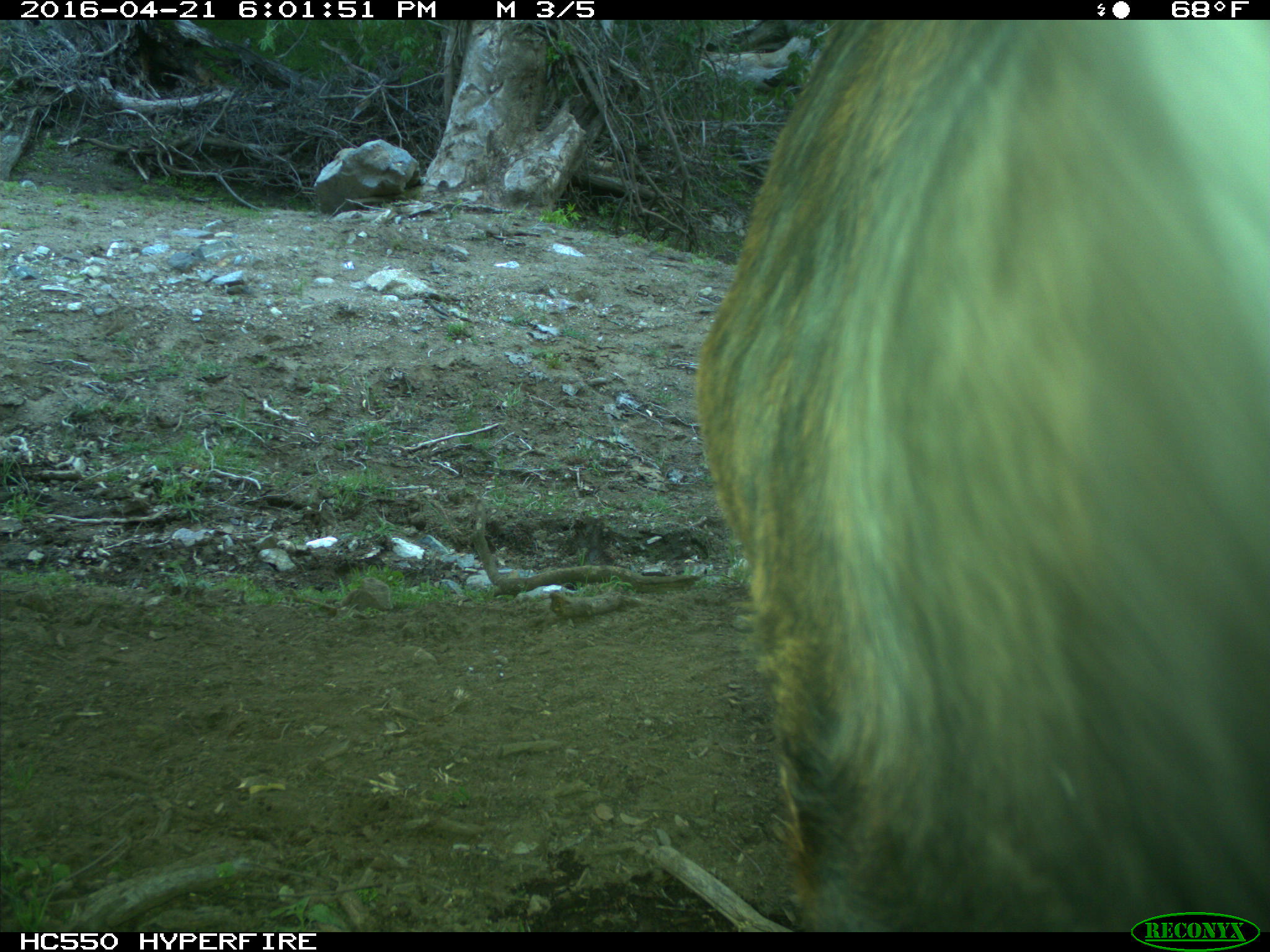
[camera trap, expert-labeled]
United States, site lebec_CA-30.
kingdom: Animalia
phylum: Chordata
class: Mammalia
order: Artiodactyla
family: Bovidae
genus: Bos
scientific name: Bos taurus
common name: domestic cow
Bos taurus (domestic cow).